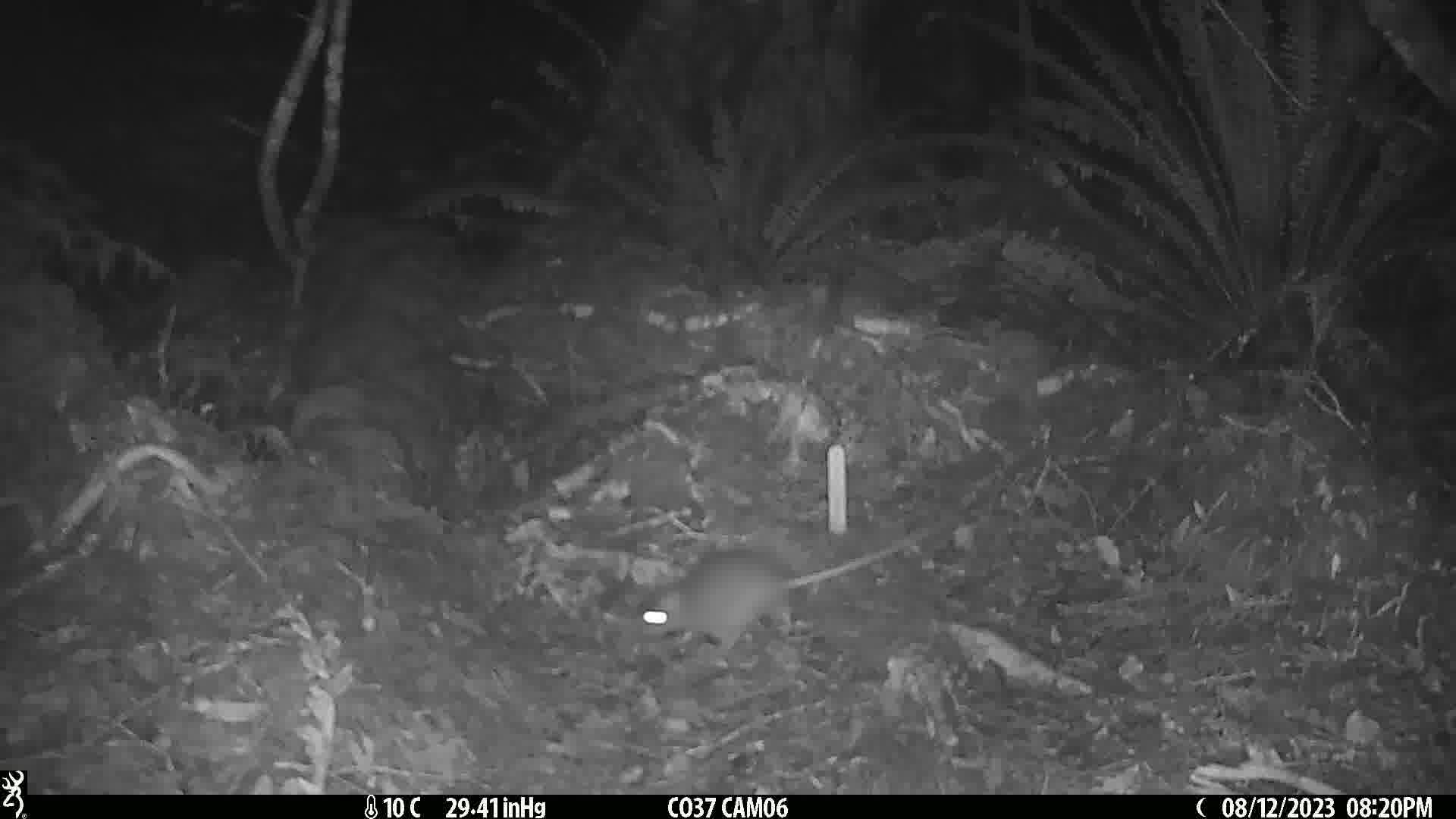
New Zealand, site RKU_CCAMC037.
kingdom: Animalia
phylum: Chordata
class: Mammalia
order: Rodentia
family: Muridae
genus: Rattus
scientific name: Rattus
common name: rat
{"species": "rat (Rattus)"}